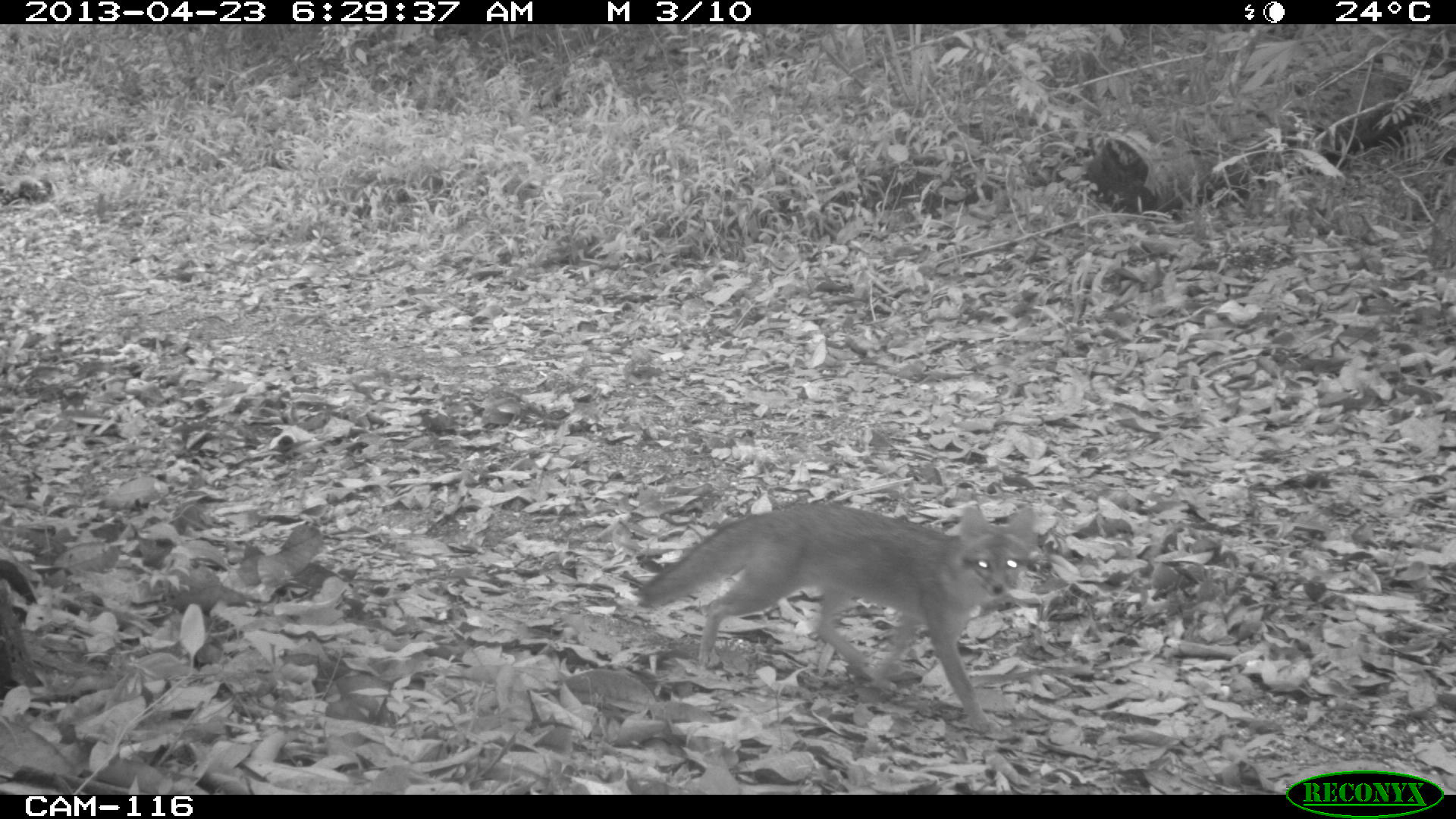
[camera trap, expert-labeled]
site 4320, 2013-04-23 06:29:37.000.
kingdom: Animalia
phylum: Chordata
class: Mammalia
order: Carnivora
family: Canidae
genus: Urocyon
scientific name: Urocyon cinereoargenteus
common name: gray fox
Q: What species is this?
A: Urocyon cinereoargenteus (gray fox).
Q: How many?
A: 1.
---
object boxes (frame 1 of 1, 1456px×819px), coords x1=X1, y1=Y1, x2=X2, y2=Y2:
urocyon cinereoargenteus: x1=635, y1=502, x2=1037, y2=733